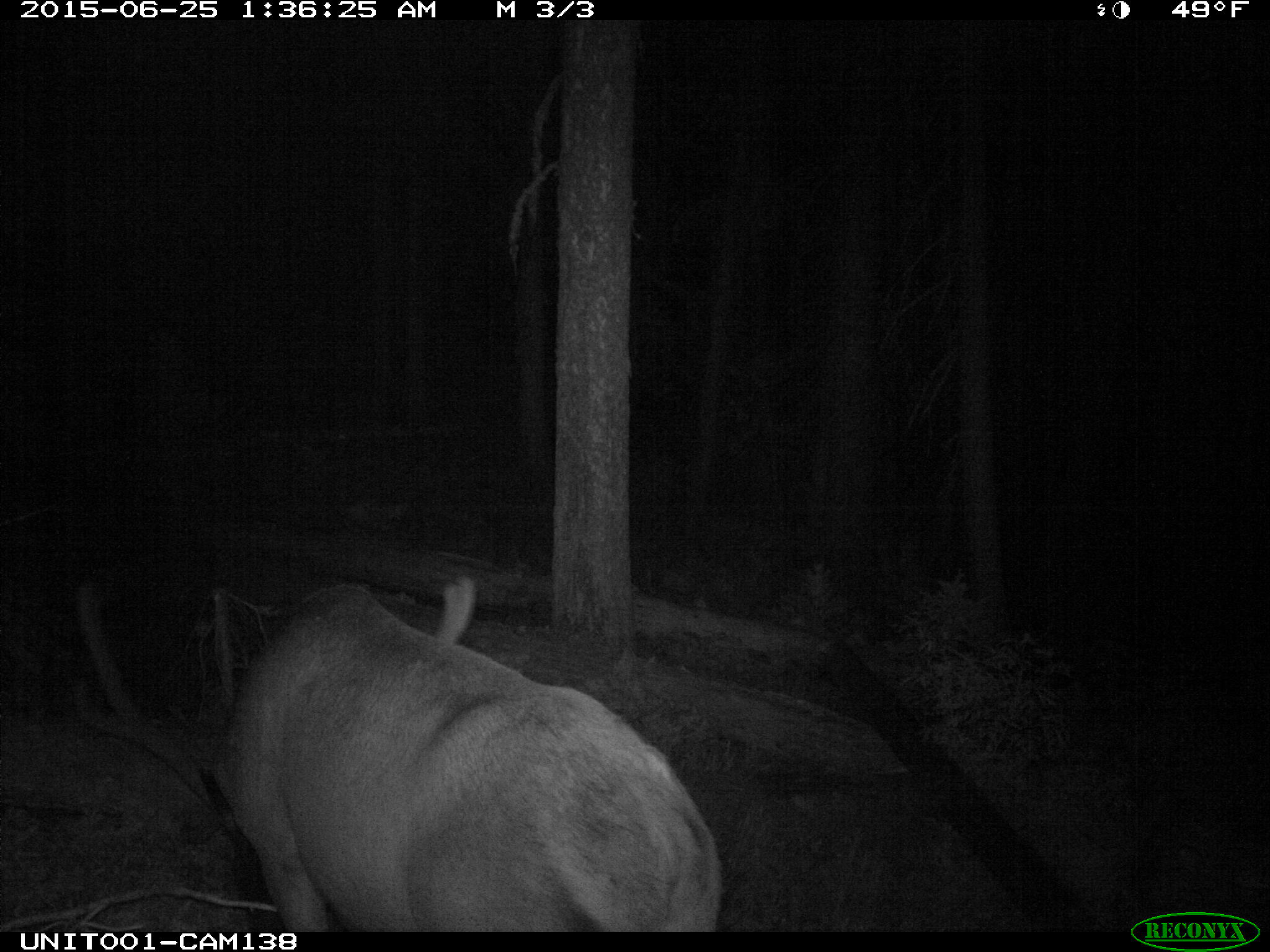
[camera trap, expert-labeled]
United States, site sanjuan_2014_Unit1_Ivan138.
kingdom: Animalia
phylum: Chordata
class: Mammalia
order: Artiodactyla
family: Cervidae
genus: Cervus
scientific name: Cervus elaphus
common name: red deer